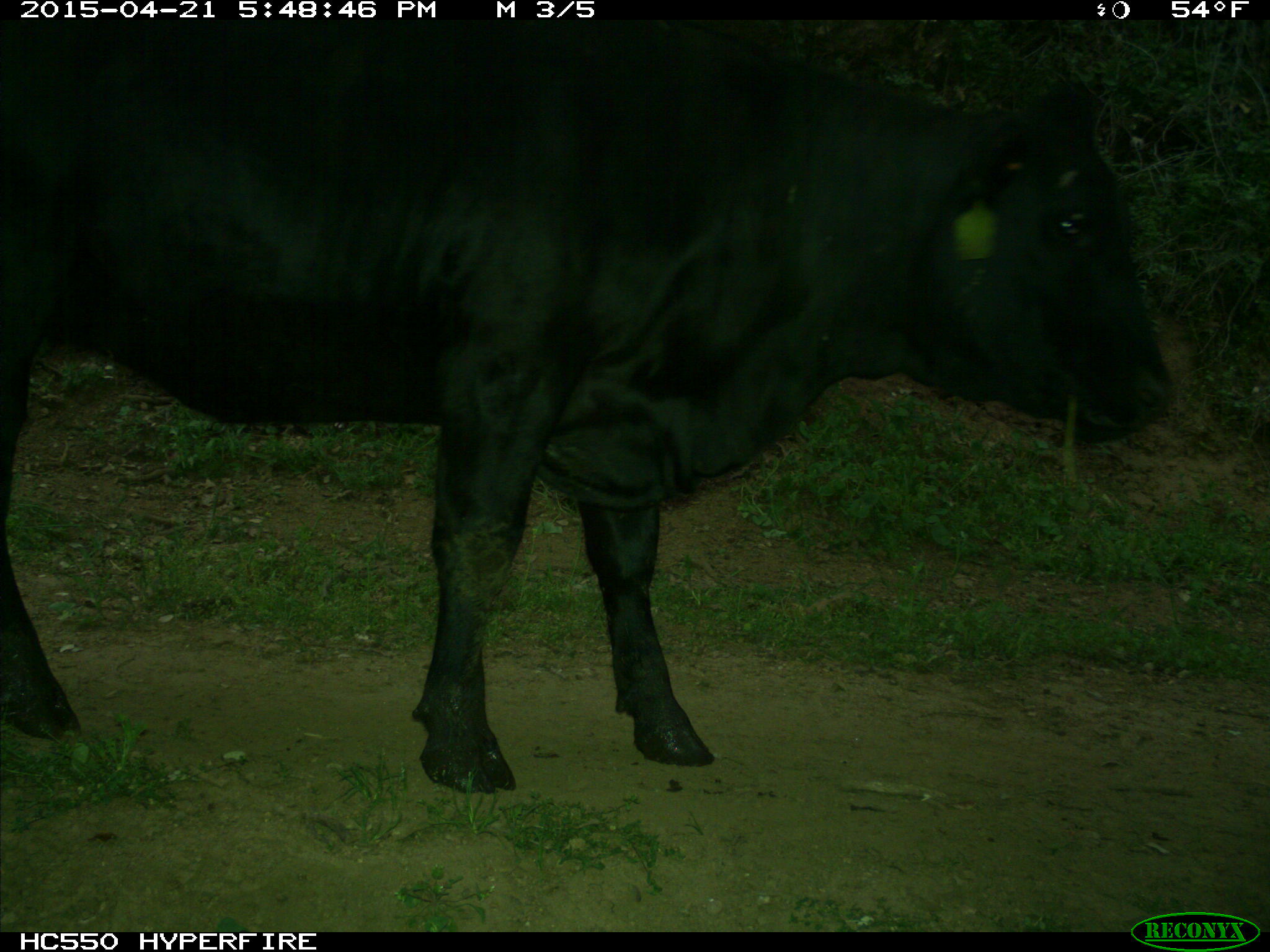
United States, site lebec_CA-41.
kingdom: Animalia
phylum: Chordata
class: Mammalia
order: Artiodactyla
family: Bovidae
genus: Bos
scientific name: Bos taurus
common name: domestic cow